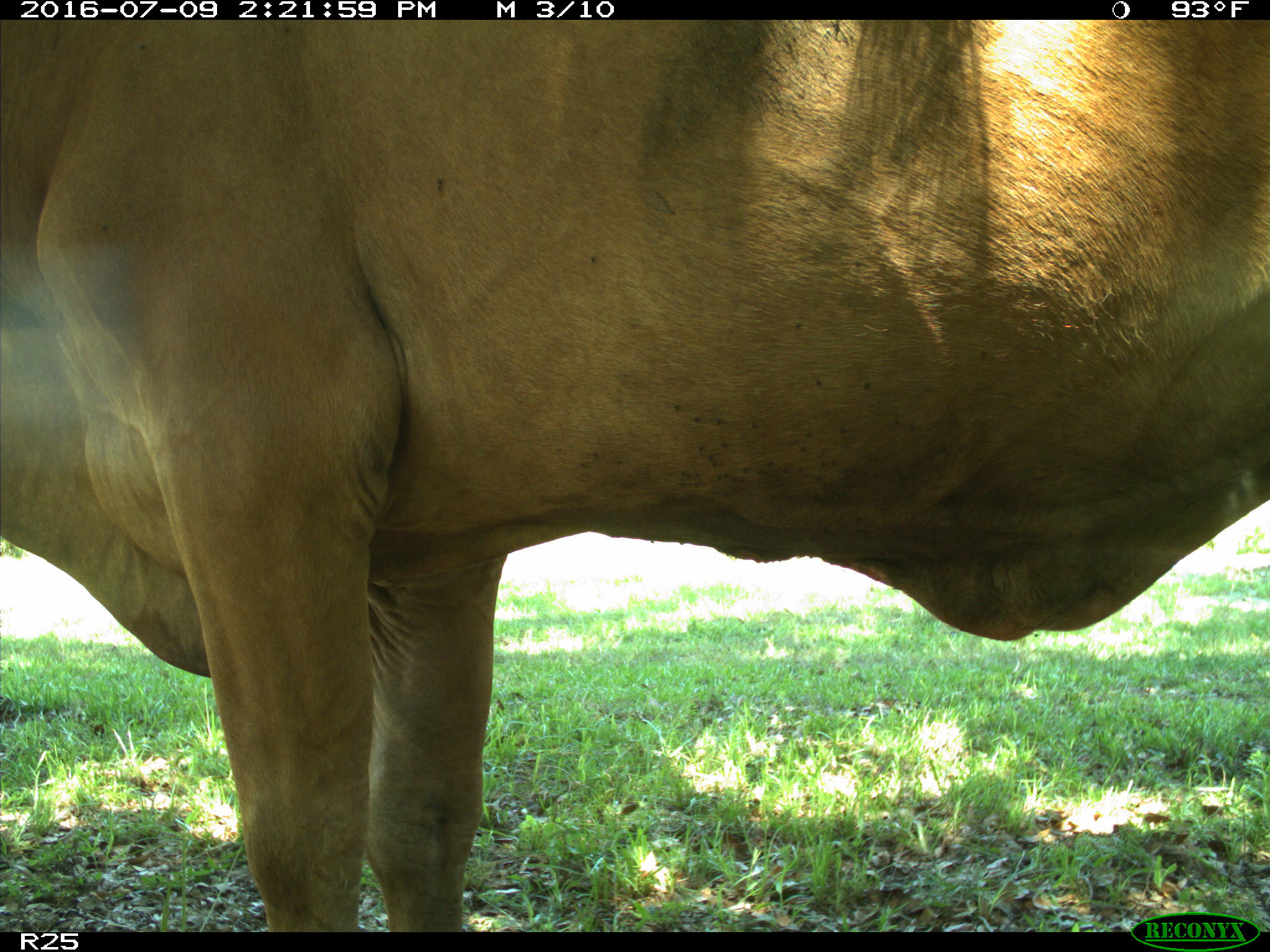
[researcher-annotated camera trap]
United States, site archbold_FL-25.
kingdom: Animalia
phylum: Chordata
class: Mammalia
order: Artiodactyla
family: Bovidae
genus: Bos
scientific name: Bos taurus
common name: domestic cow